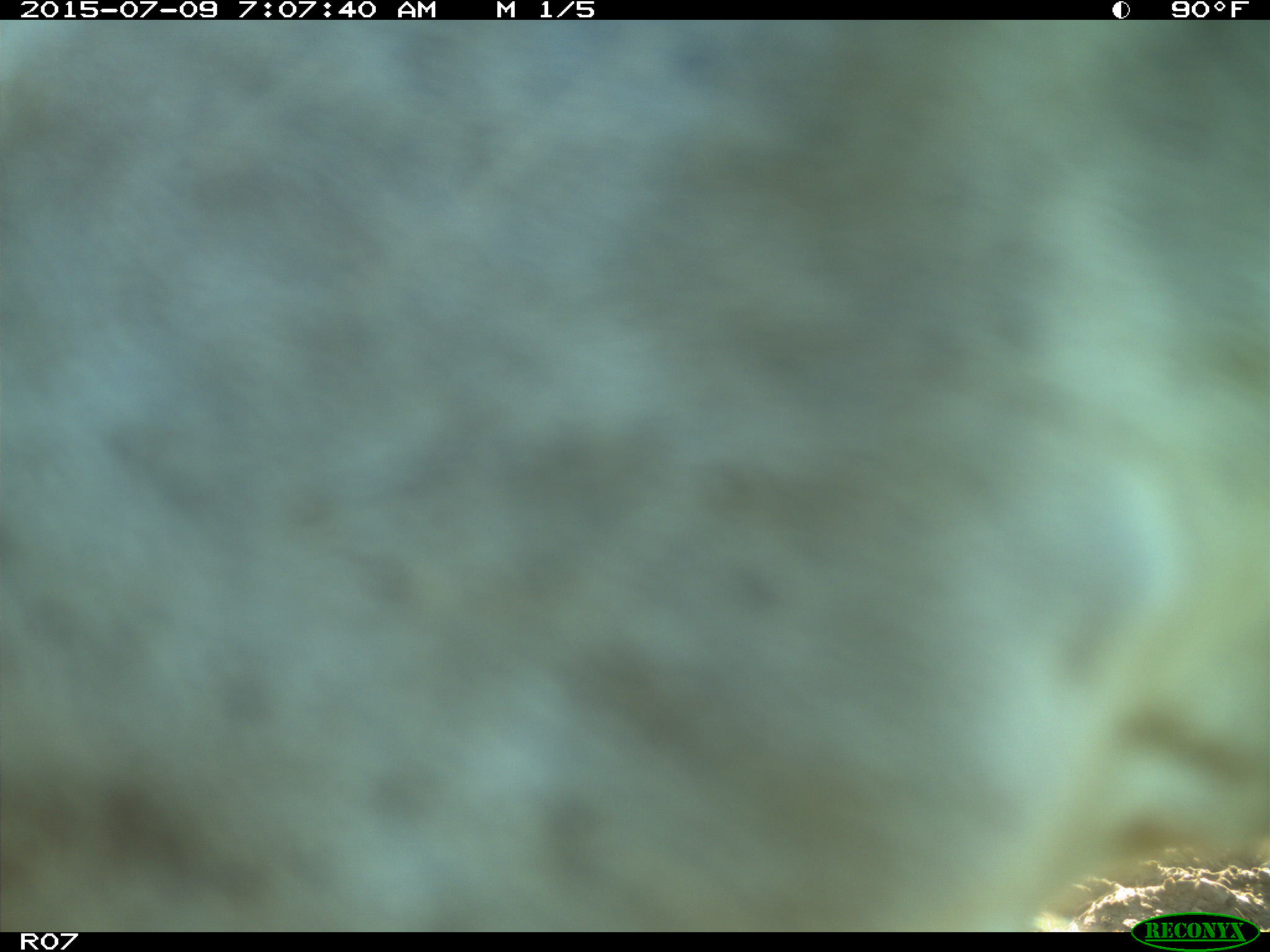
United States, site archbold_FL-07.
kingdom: Animalia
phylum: Chordata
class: Mammalia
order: Artiodactyla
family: Bovidae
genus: Bos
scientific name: Bos taurus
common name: domestic cow